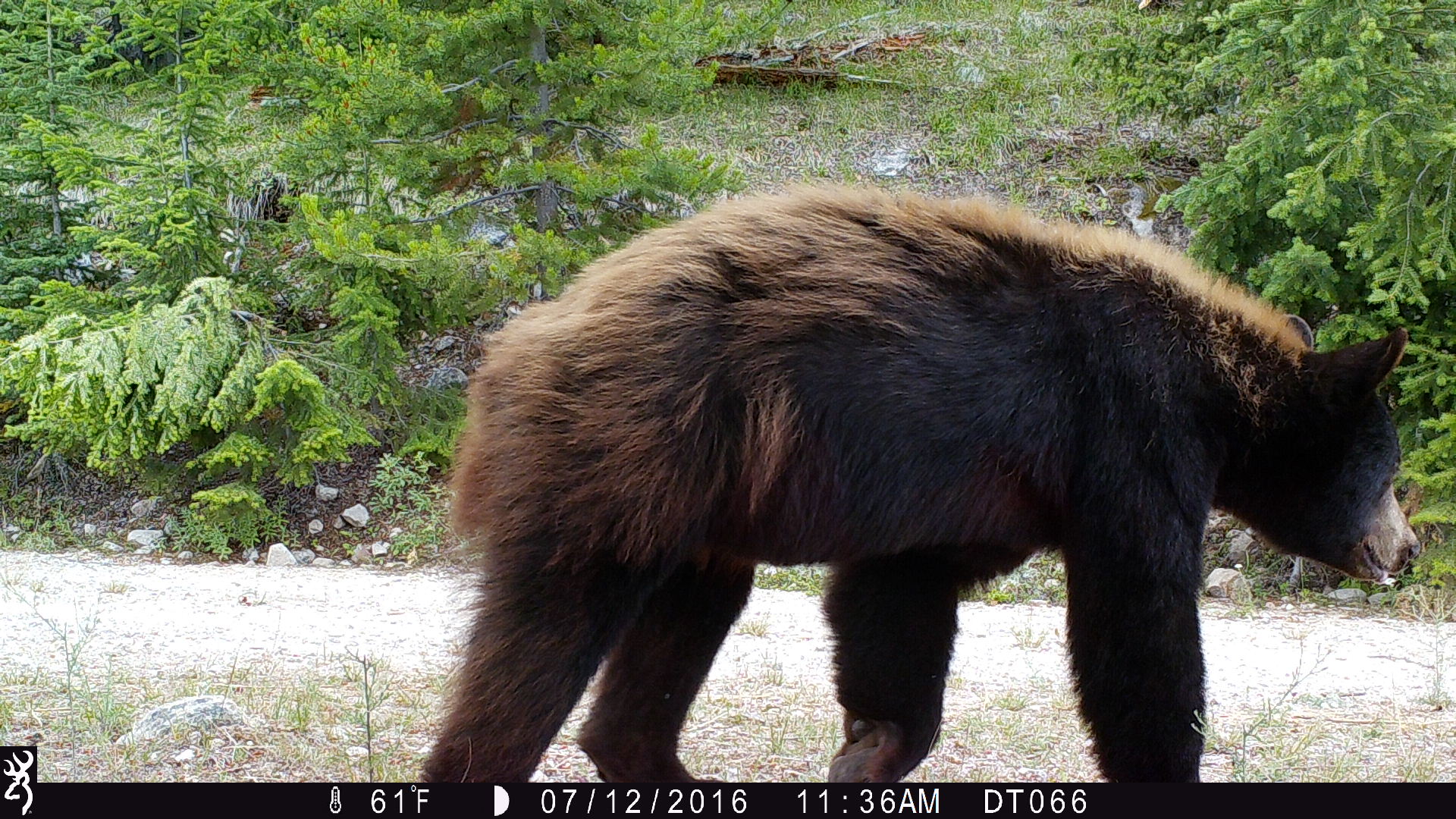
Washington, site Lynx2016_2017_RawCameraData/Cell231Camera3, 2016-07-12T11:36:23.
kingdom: Animalia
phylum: Chordata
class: Mammalia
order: Carnivora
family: Ursidae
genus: Ursus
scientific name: Ursus americanus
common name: american black bear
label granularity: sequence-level